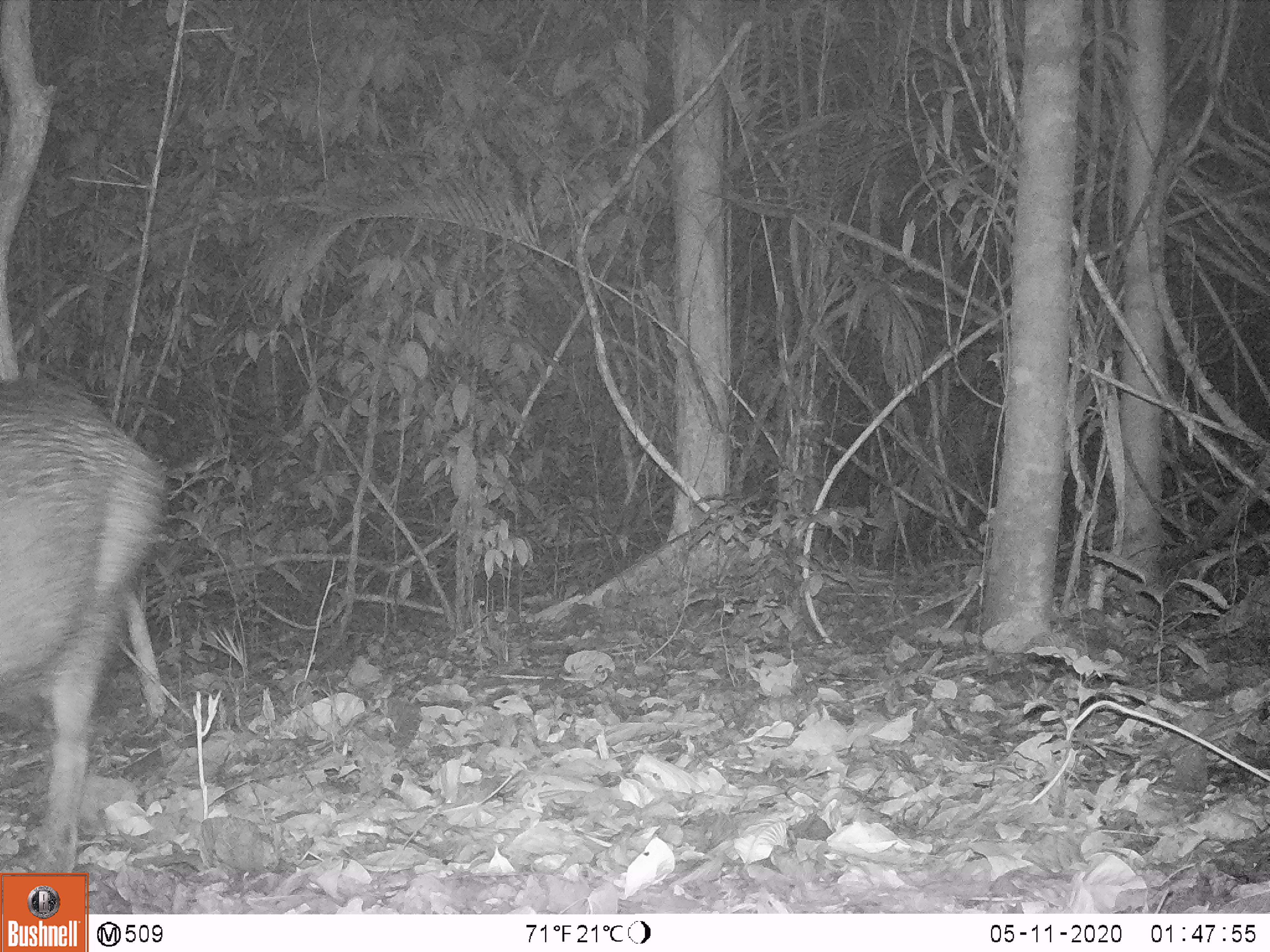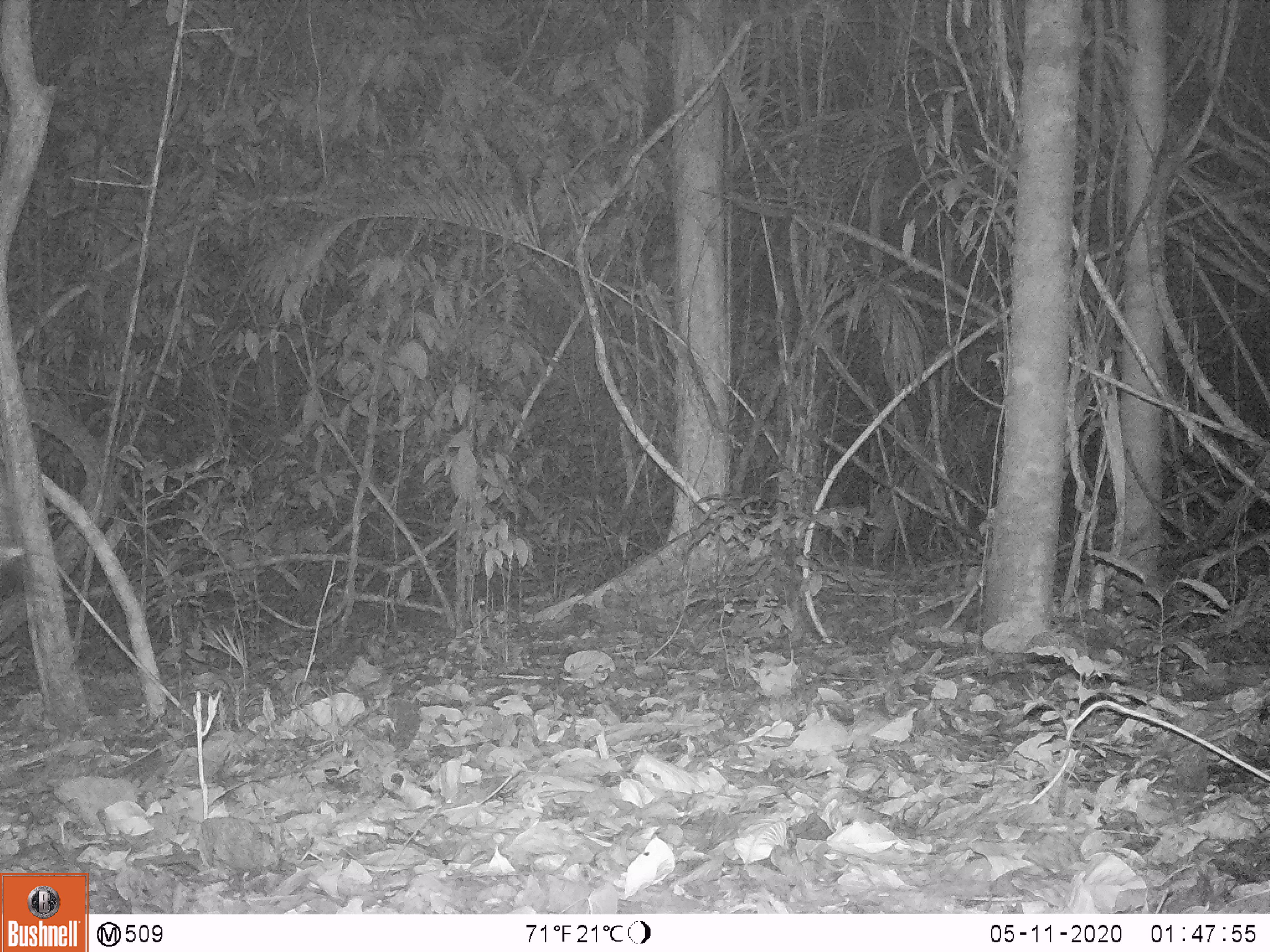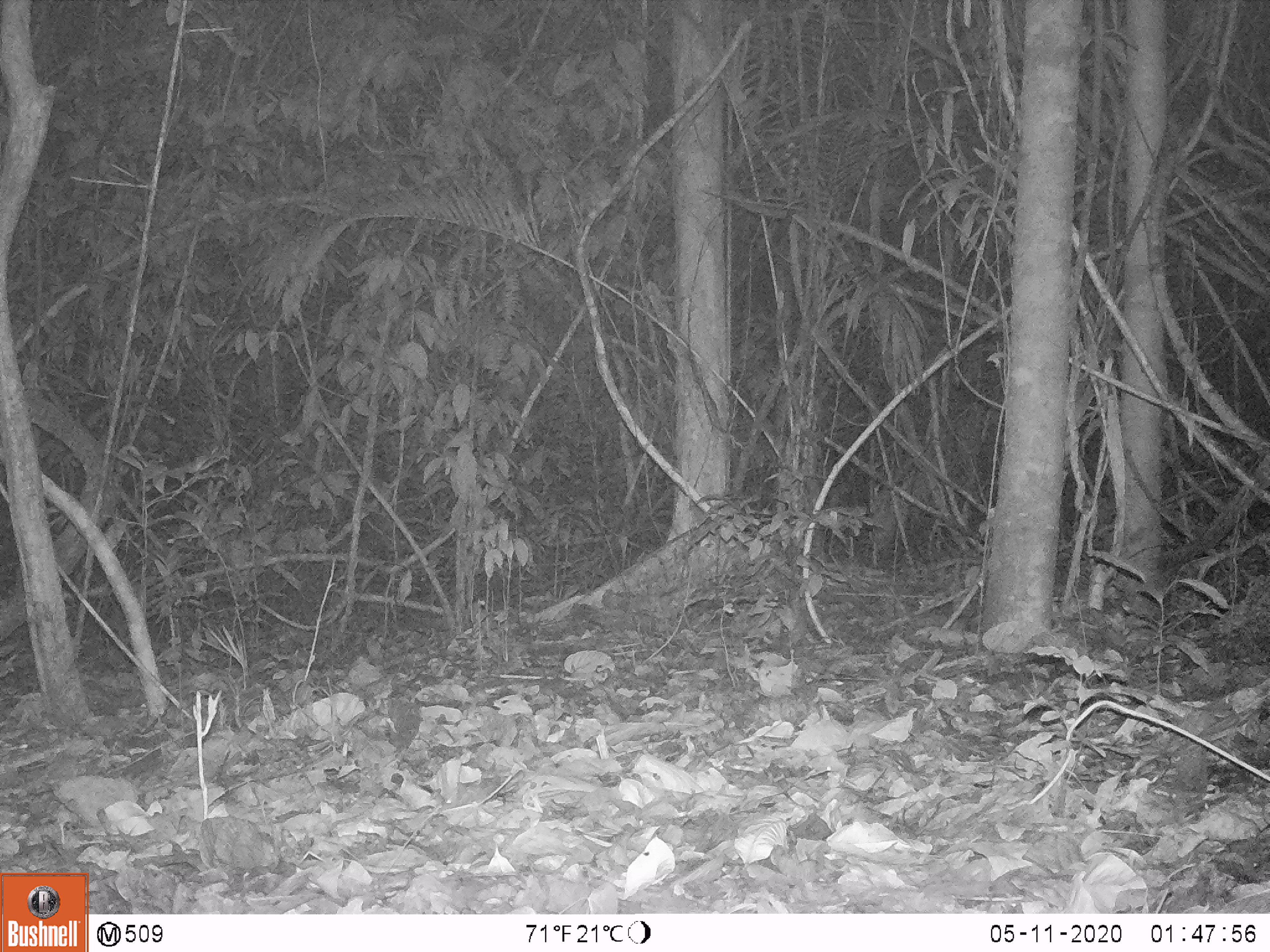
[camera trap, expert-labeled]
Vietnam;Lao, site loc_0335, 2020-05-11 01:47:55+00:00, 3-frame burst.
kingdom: Animalia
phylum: Chordata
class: Mammalia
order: Artiodactyla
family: Suidae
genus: Sus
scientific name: Sus scrofa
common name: eurasian wild pig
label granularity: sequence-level